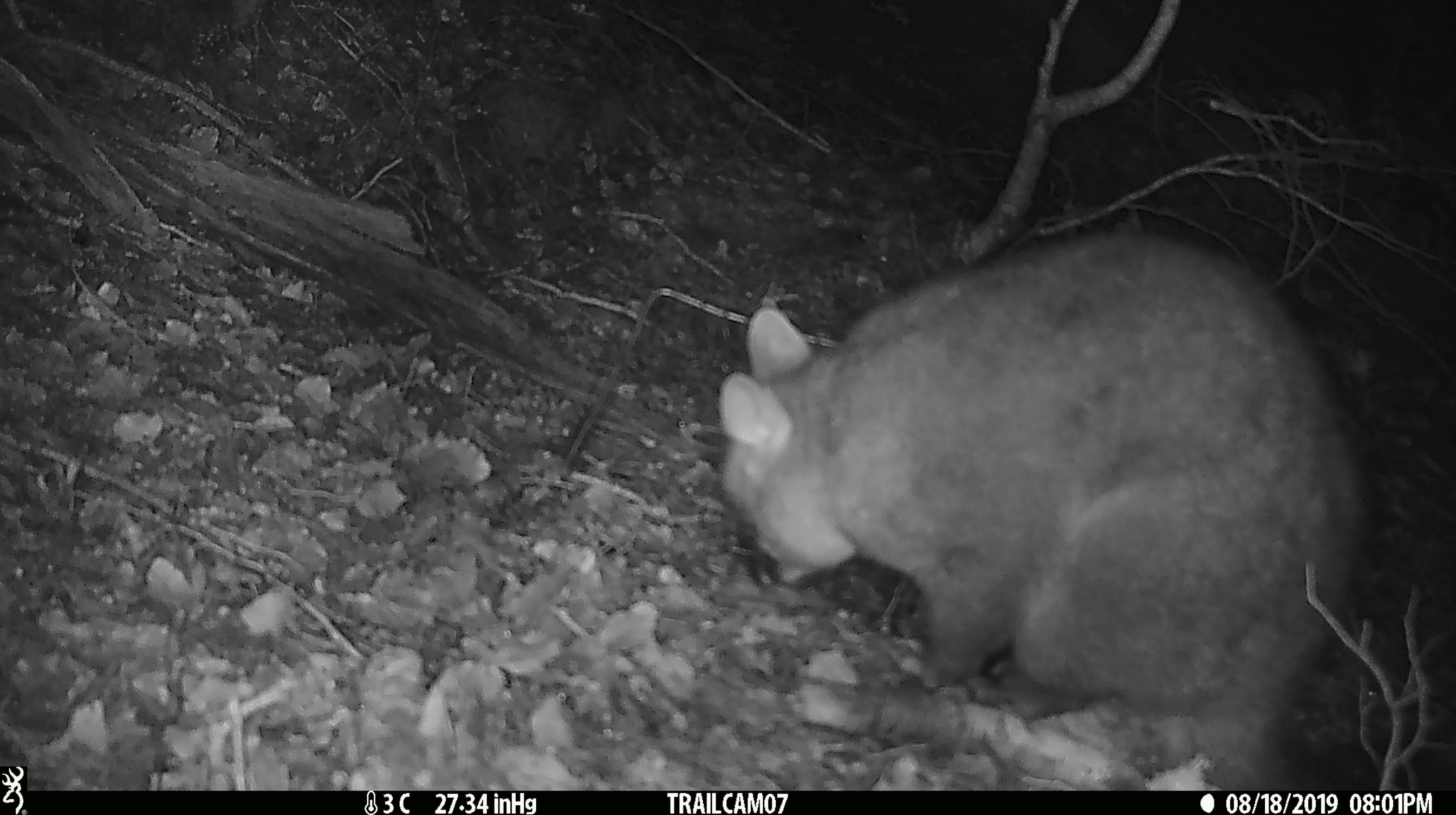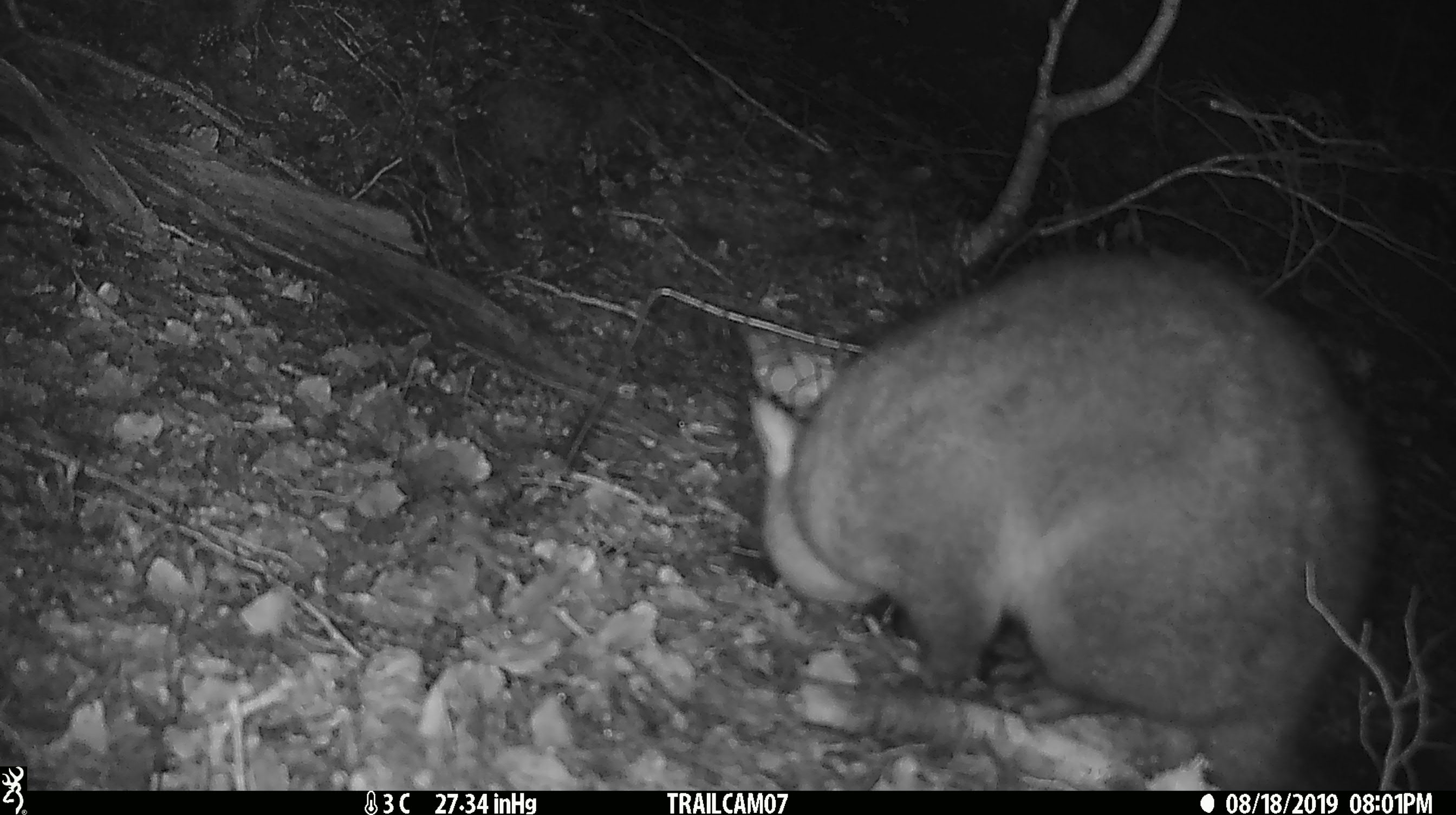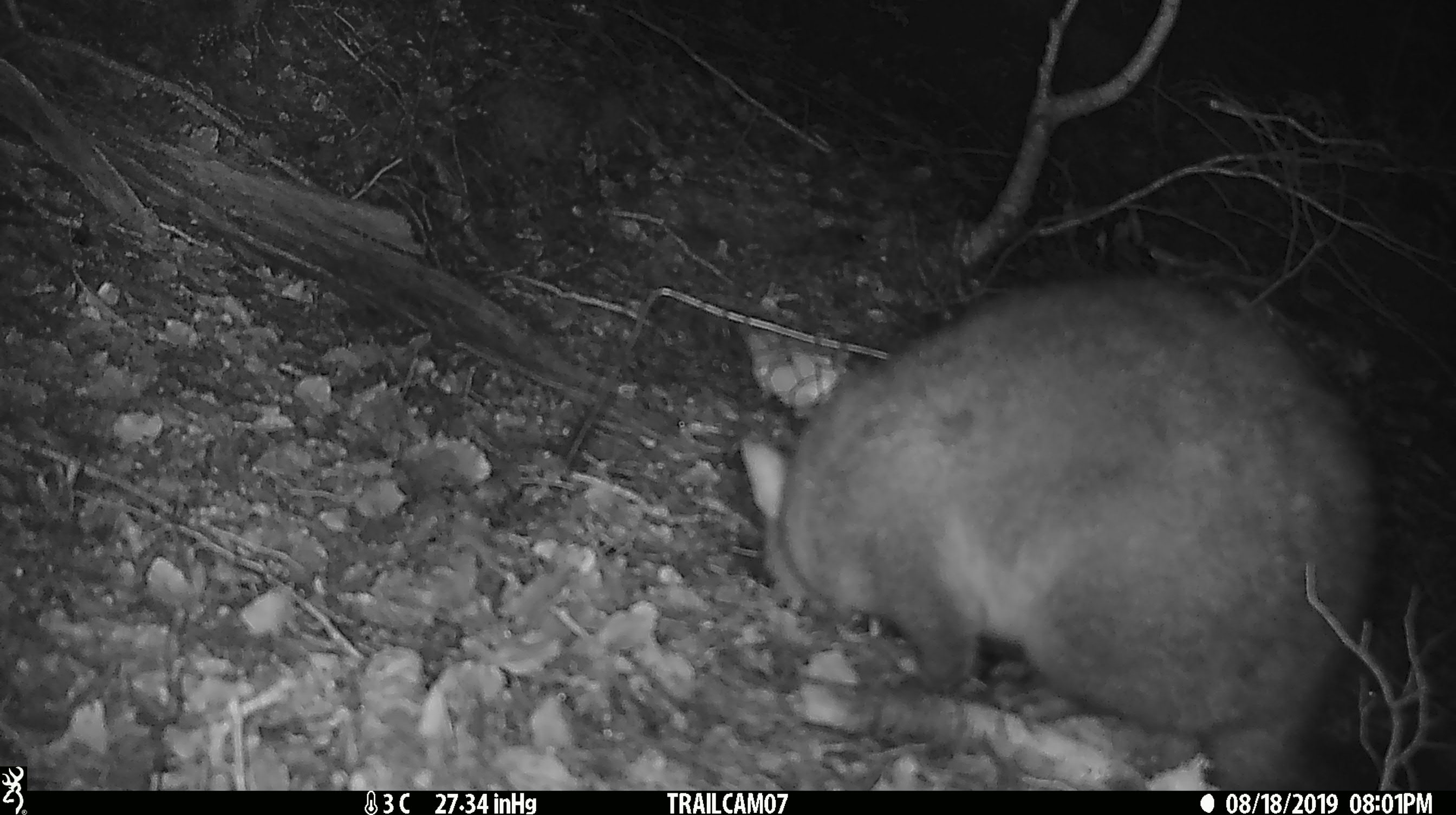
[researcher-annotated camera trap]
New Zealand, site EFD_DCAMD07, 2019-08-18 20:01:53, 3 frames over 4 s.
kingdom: Animalia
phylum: Chordata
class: Mammalia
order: Diprotodontia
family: Phalangeridae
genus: Trichosurus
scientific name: Trichosurus vulpecula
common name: common brushtail possum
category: possum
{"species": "possum (common brushtail possum) (Trichosurus vulpecula)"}